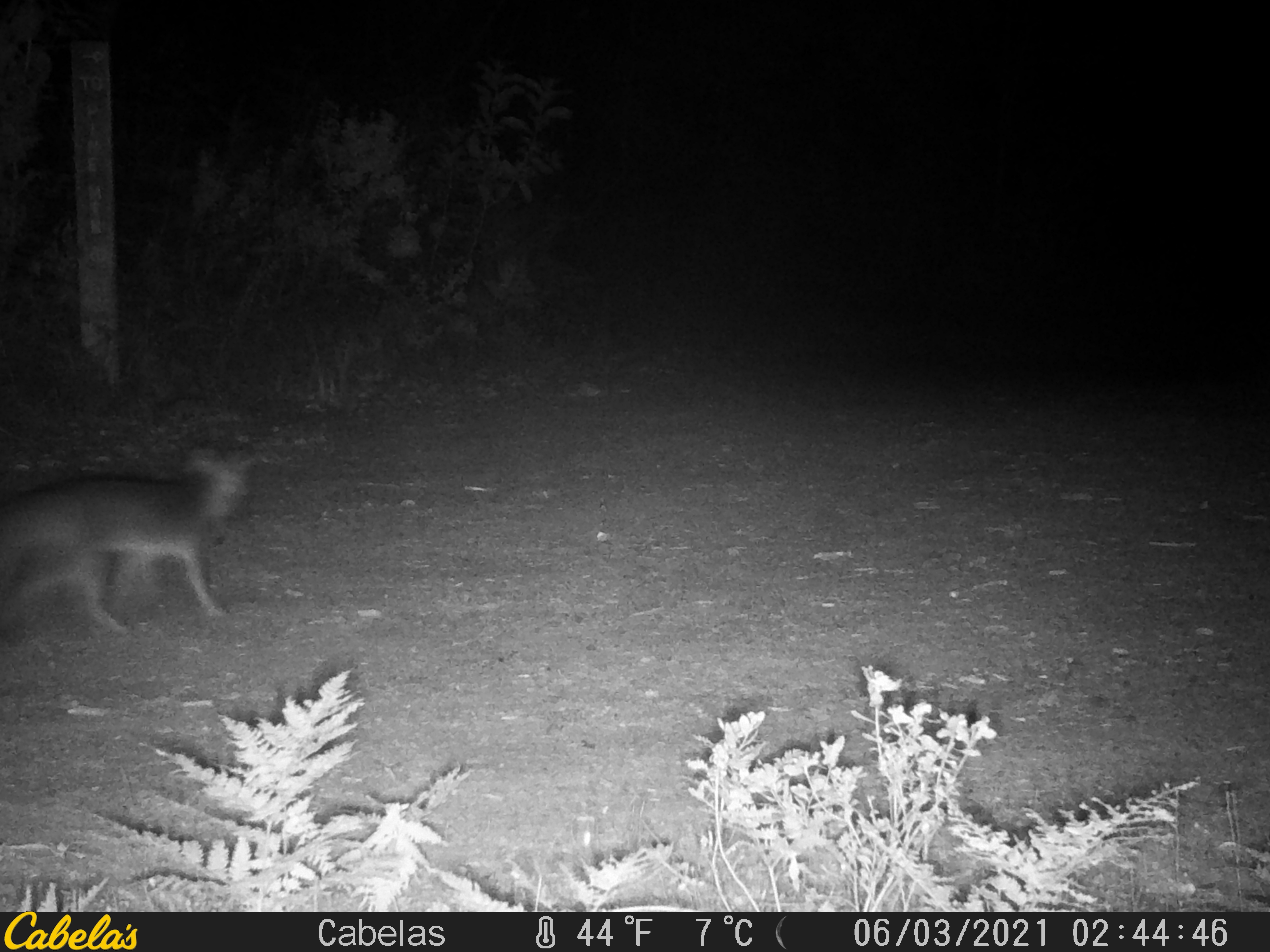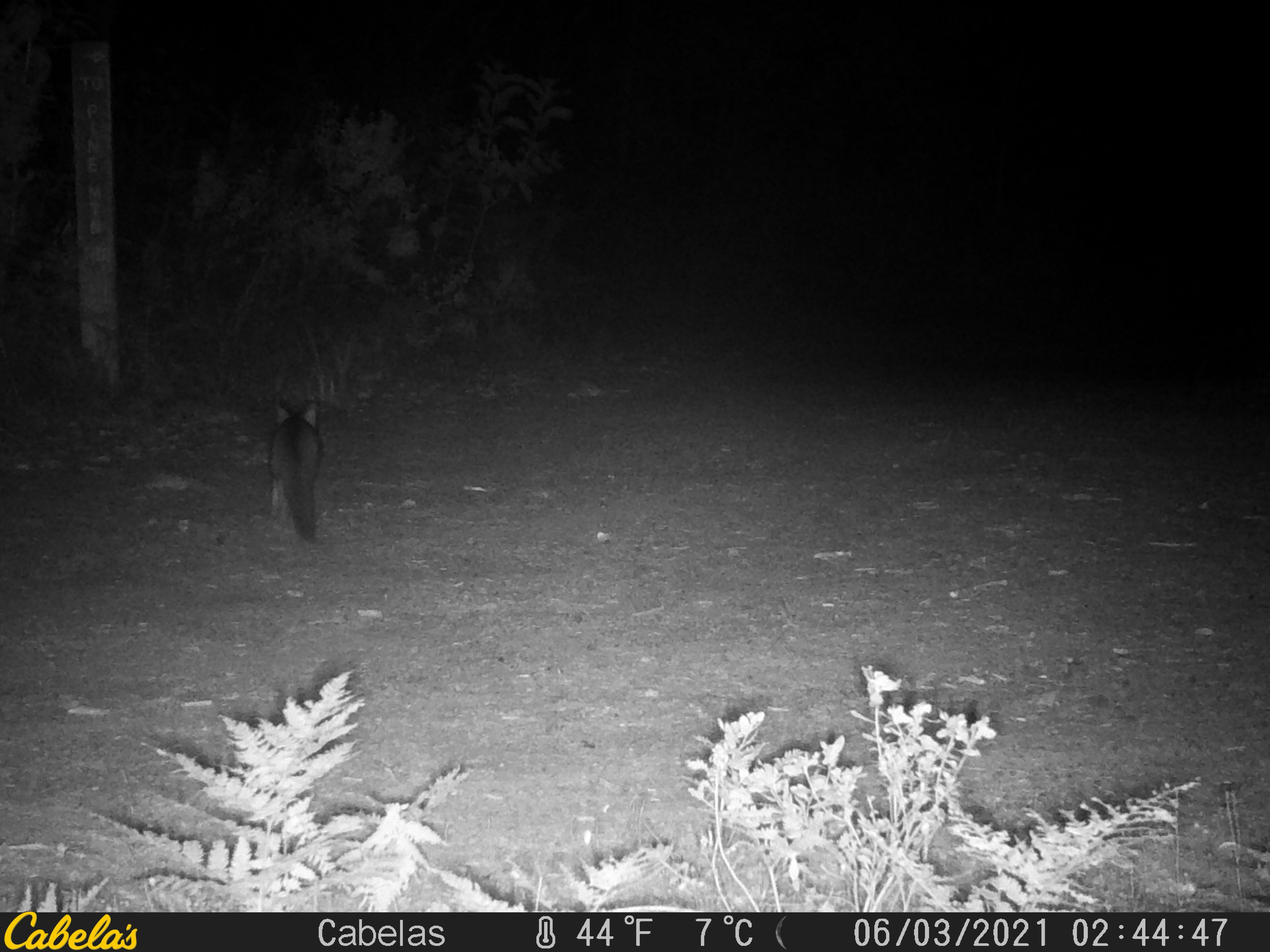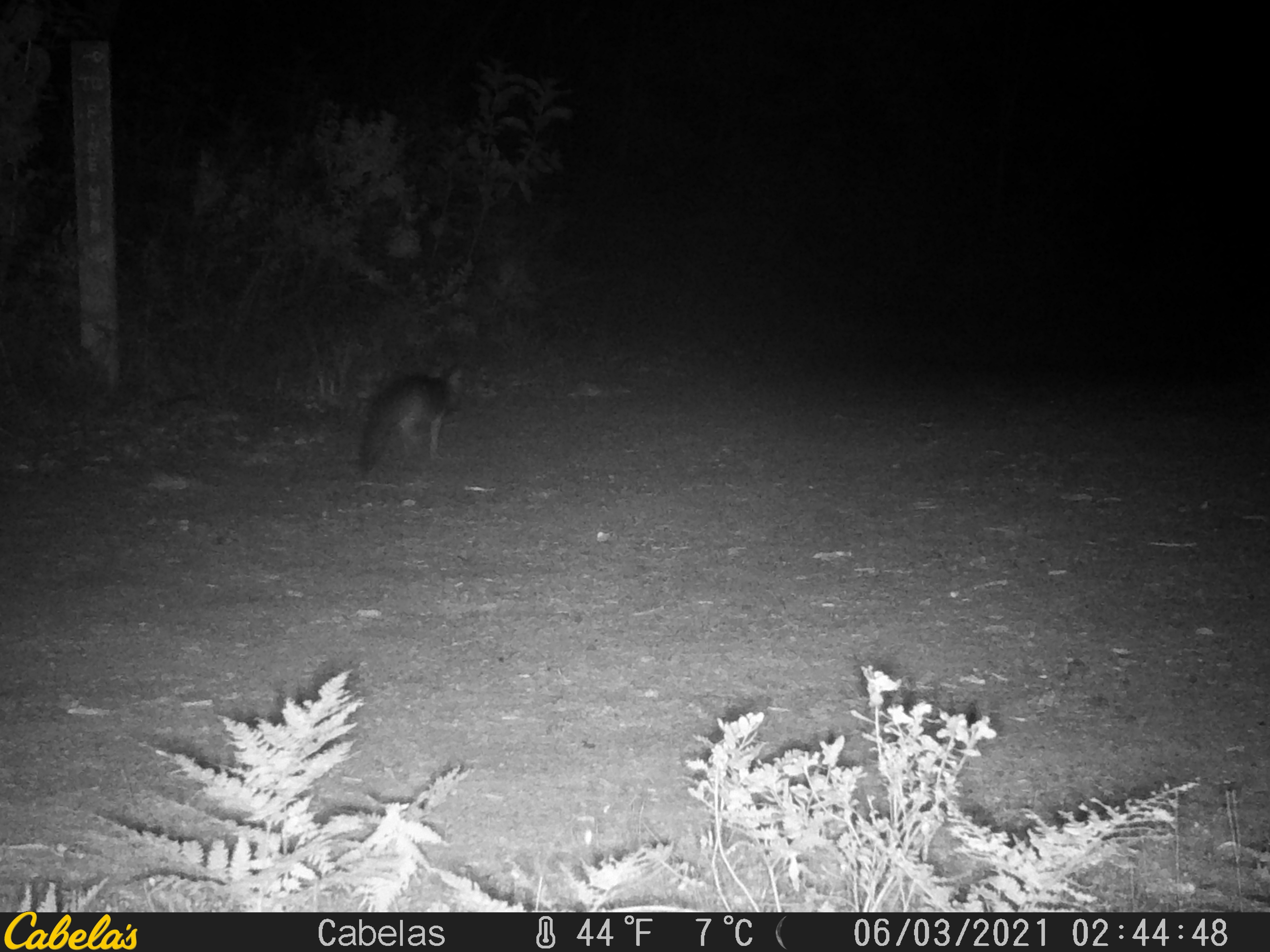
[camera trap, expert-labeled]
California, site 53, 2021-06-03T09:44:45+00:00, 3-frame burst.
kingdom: Animalia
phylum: Chordata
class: Mammalia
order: Carnivora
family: Canidae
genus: Urocyon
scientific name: Urocyon cinereoargenteus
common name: gray fox